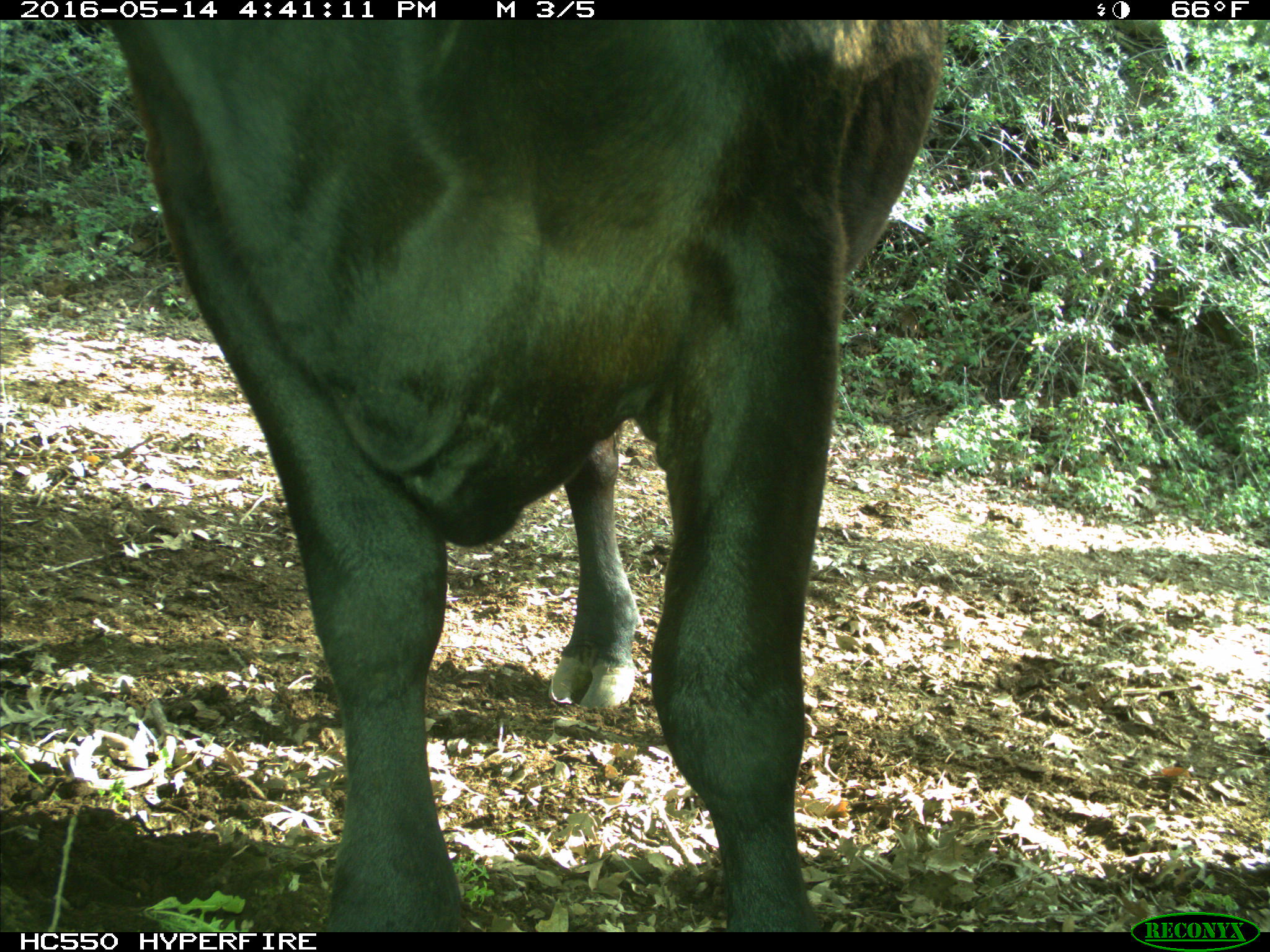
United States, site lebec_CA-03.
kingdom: Animalia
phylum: Chordata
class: Mammalia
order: Artiodactyla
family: Bovidae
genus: Bos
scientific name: Bos taurus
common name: domestic cow